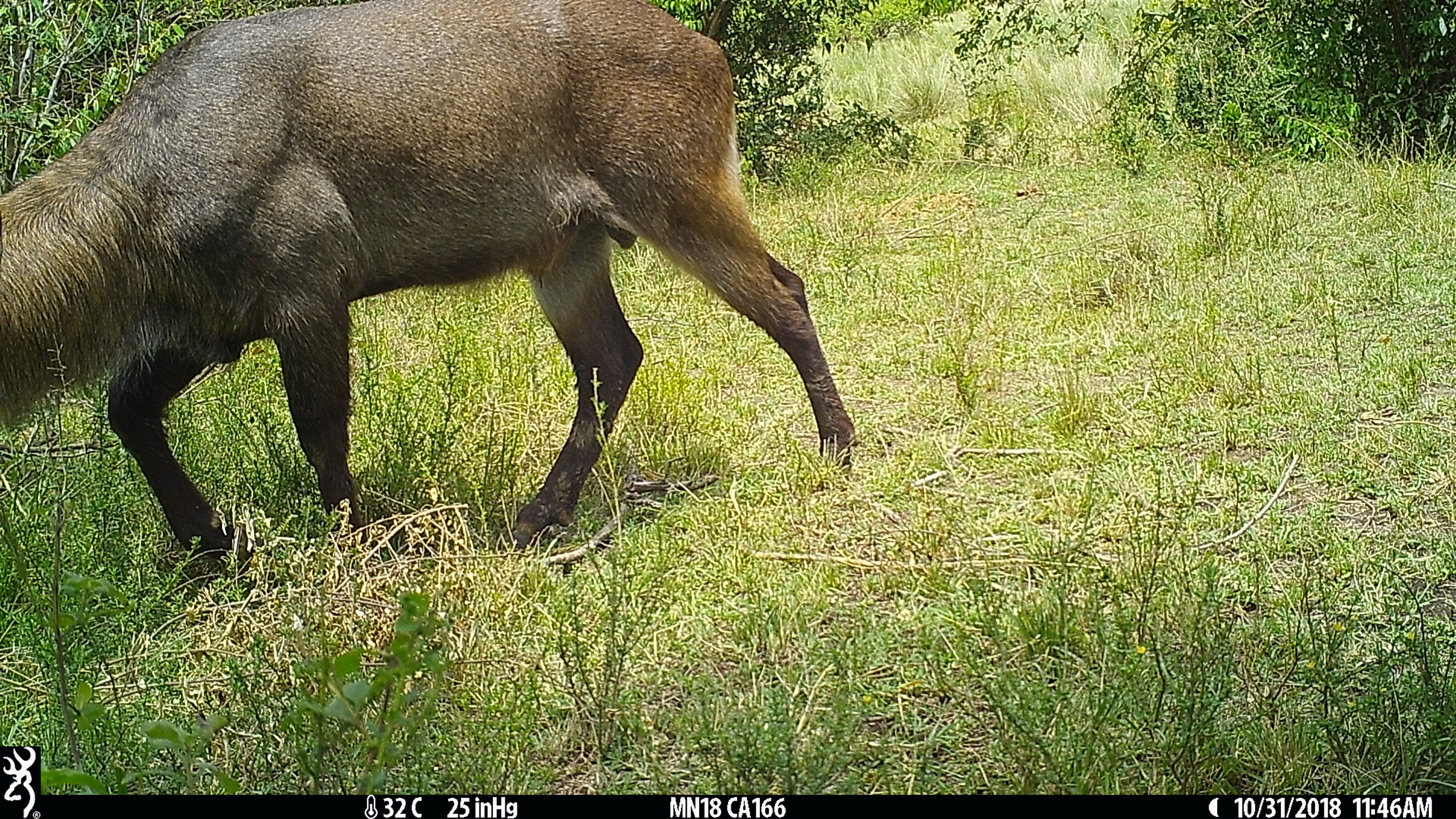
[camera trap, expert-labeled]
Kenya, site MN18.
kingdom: Animalia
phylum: Chordata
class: Mammalia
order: Artiodactyla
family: Bovidae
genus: Kobus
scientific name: Kobus ellipsiprymnus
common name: waterbuck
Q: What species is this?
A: Waterbuck (Kobus ellipsiprymnus).